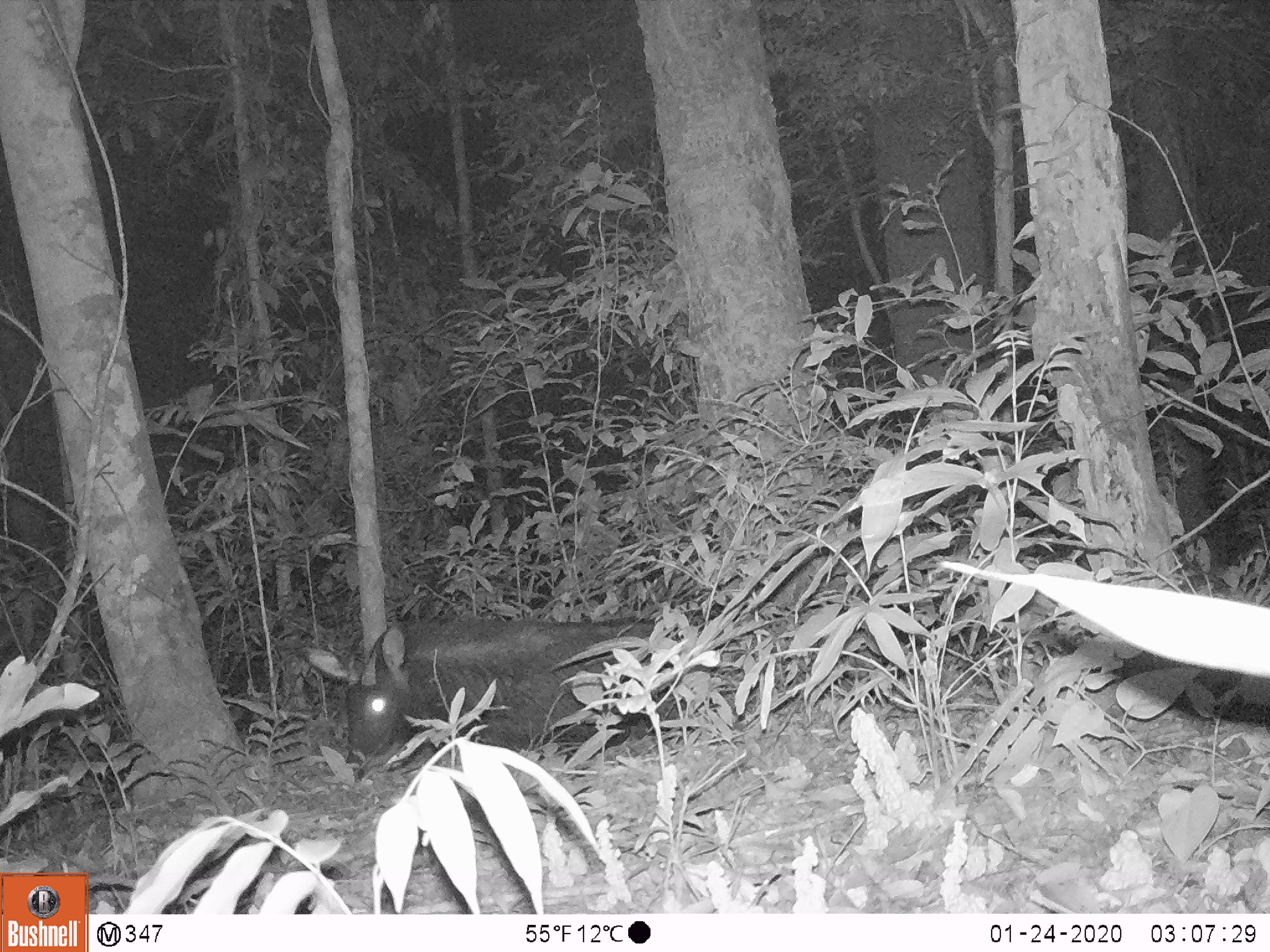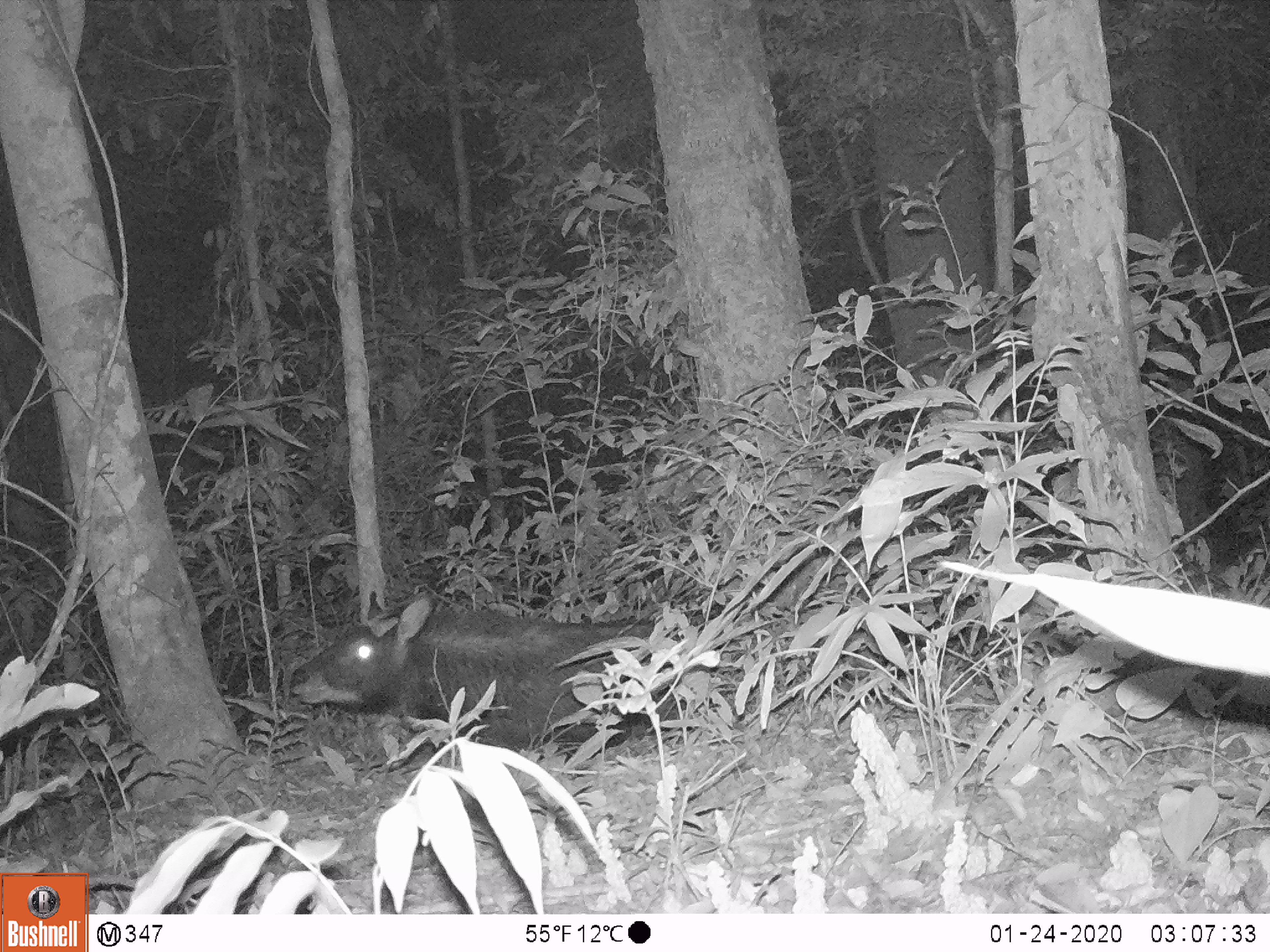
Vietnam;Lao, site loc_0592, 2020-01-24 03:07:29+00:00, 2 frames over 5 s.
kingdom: Animalia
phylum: Chordata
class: Mammalia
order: Artiodactyla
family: Bovidae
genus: Capricornis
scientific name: Capricornis sumatraensis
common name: chinese serow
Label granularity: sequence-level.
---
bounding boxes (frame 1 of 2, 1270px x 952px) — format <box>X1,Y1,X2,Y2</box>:
chinese serow: <box>305,614,687,782</box>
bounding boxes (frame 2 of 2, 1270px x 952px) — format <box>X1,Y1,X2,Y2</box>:
chinese serow: <box>291,592,687,752</box>